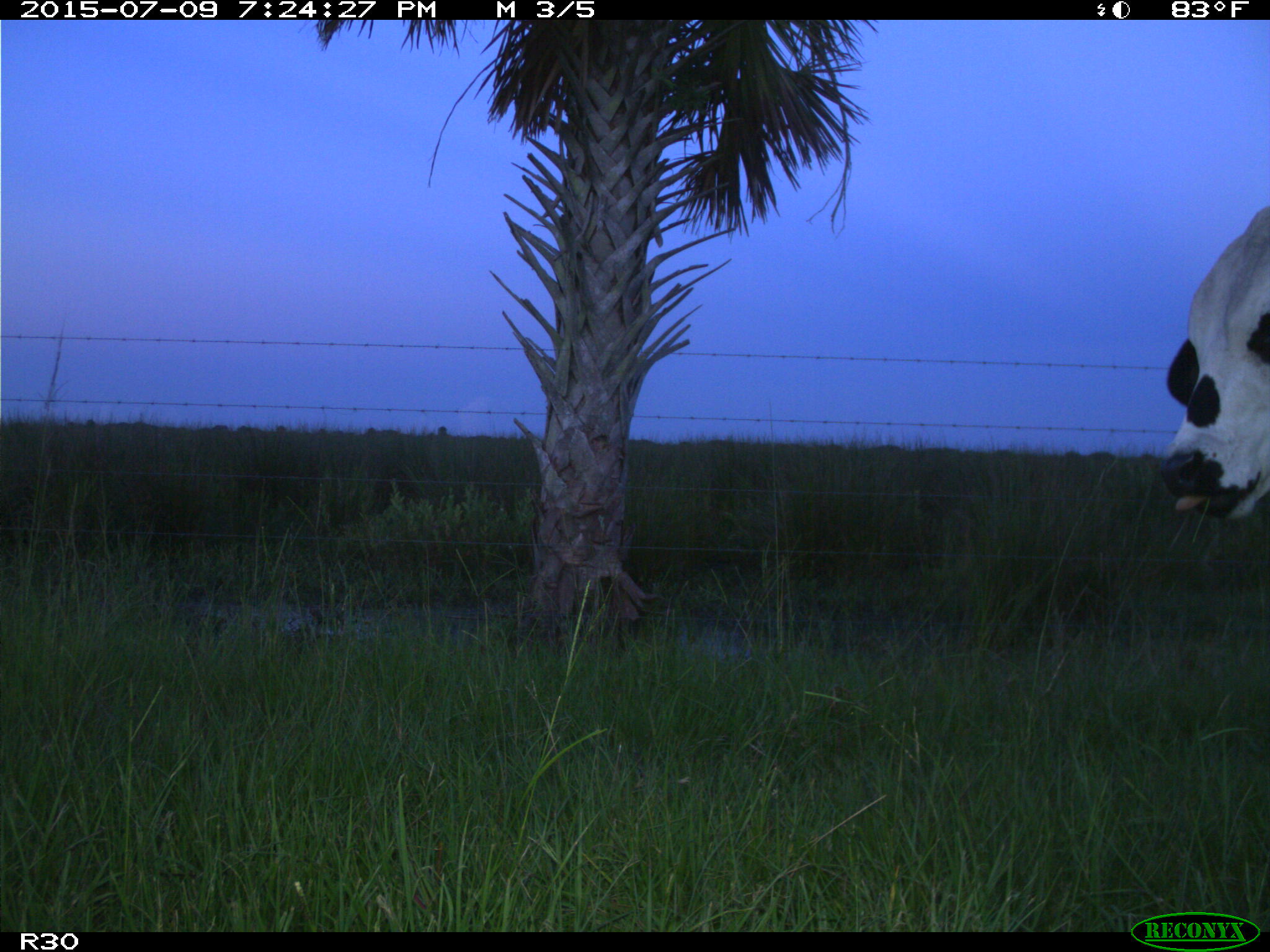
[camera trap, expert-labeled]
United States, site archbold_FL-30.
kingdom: Animalia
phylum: Chordata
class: Mammalia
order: Artiodactyla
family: Bovidae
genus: Bos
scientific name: Bos taurus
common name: domestic cow